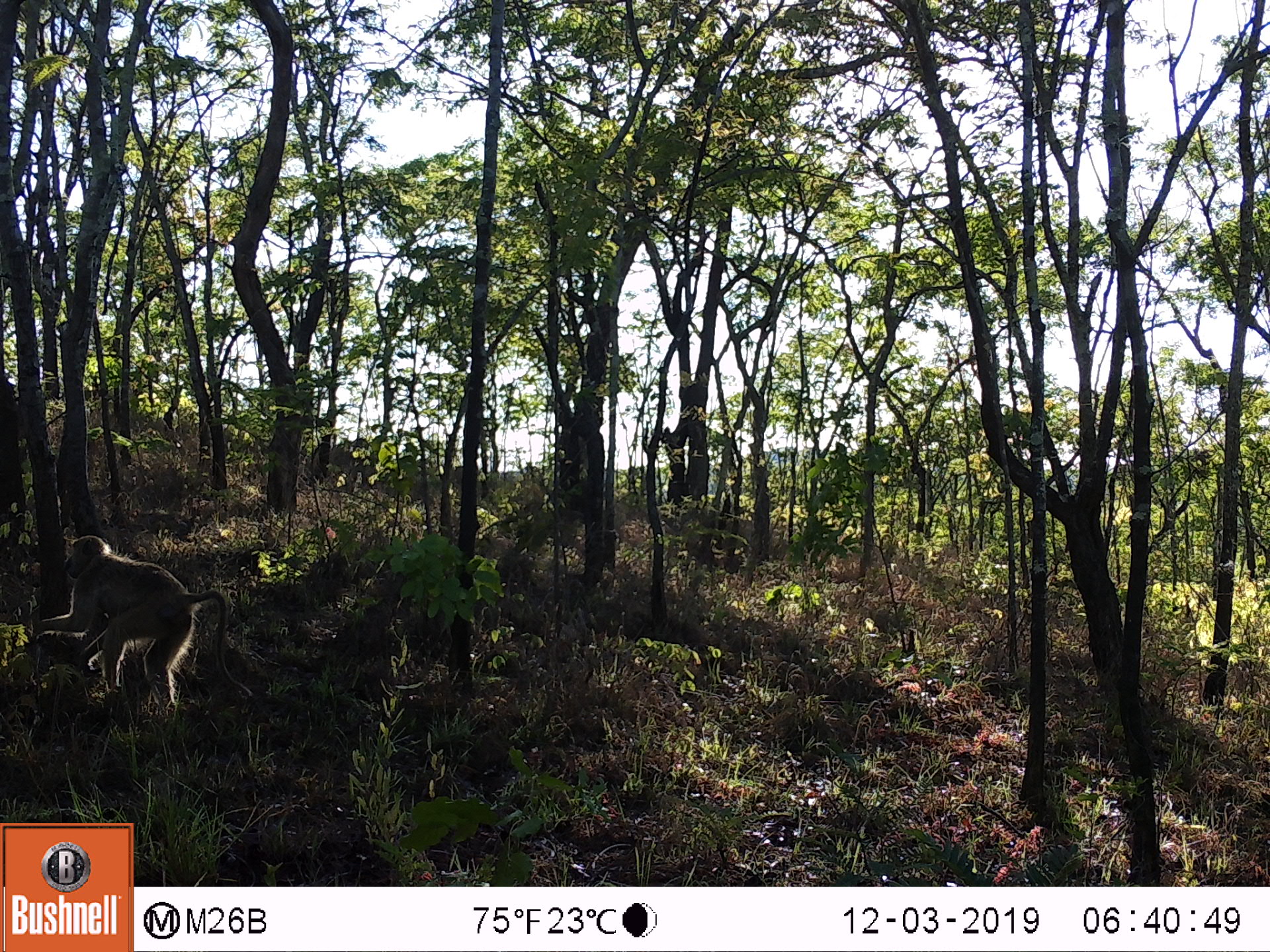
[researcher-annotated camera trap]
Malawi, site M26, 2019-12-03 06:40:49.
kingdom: Animalia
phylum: Chordata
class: Mammalia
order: Primates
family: Cercopithecidae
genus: Papio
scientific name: Papio cynocephalus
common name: yellow baboon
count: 1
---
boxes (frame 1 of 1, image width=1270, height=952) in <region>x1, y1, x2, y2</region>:
yellow baboon: <region>30, 536, 255, 706</region>